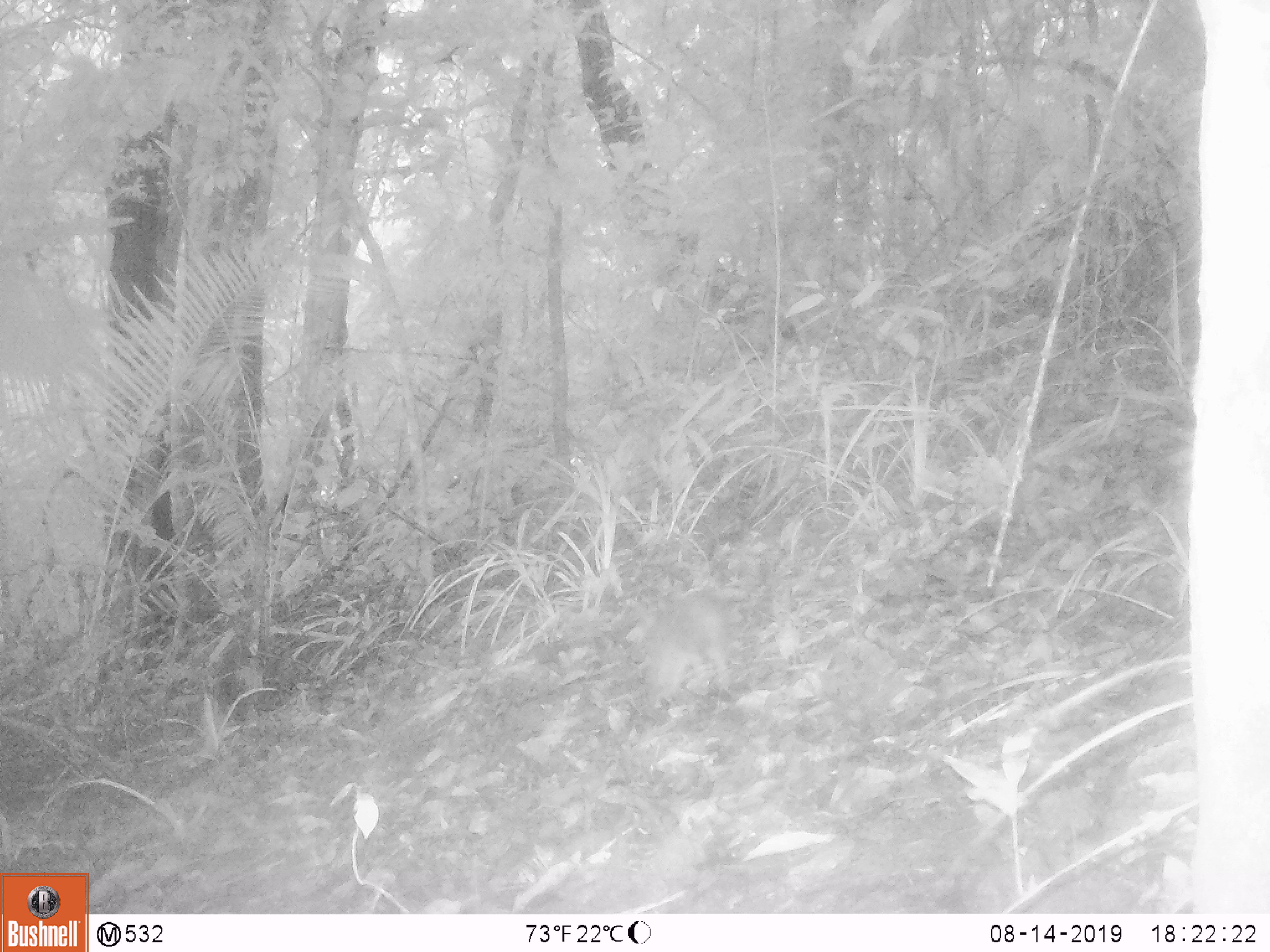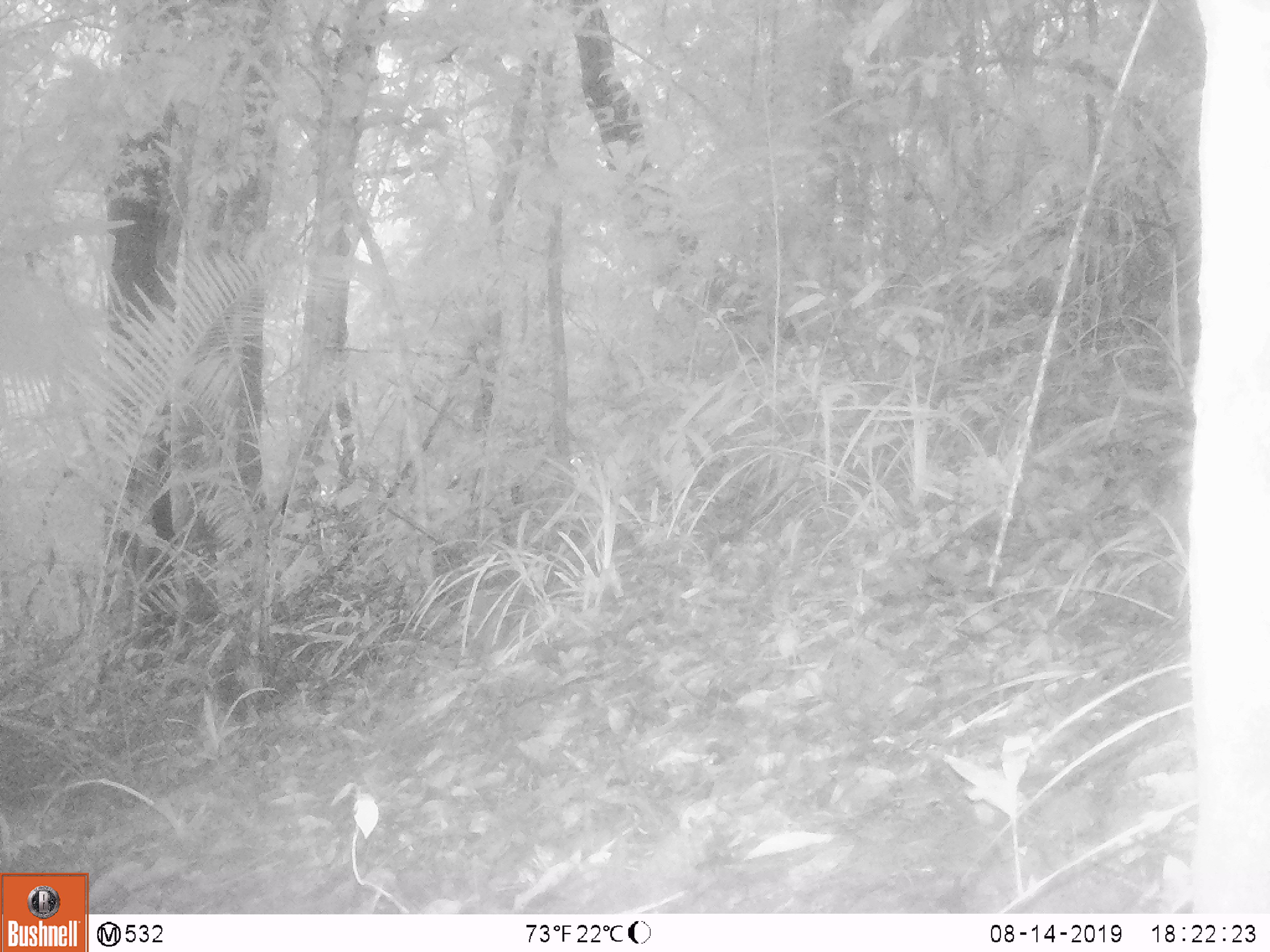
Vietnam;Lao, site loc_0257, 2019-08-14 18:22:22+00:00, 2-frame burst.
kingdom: Animalia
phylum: Chordata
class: Mammalia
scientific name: Mammalia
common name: mammal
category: unidentified small mammal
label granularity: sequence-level